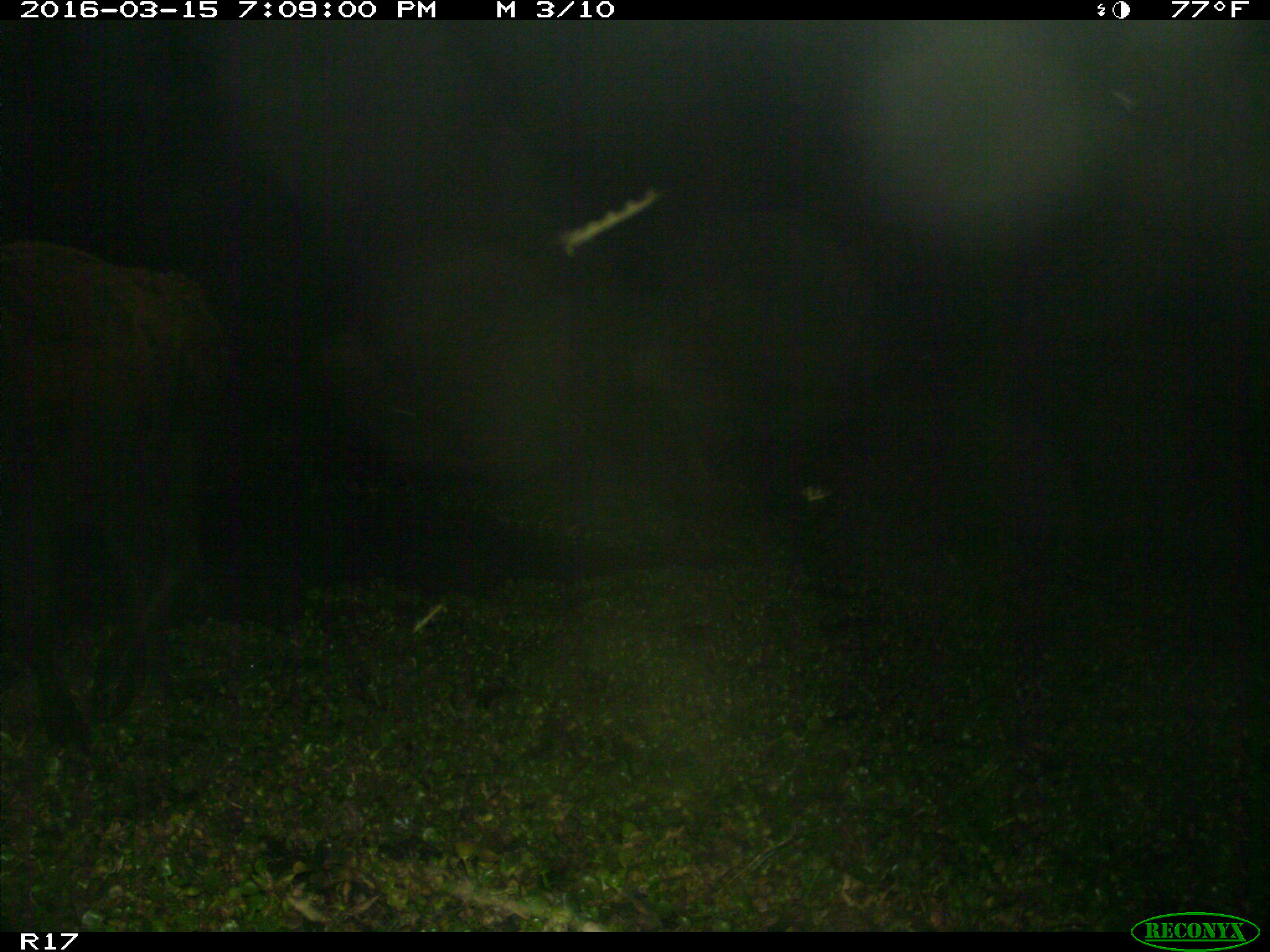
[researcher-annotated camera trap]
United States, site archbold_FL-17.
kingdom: Animalia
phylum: Chordata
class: Mammalia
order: Artiodactyla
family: Bovidae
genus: Bos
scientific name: Bos taurus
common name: domestic cow